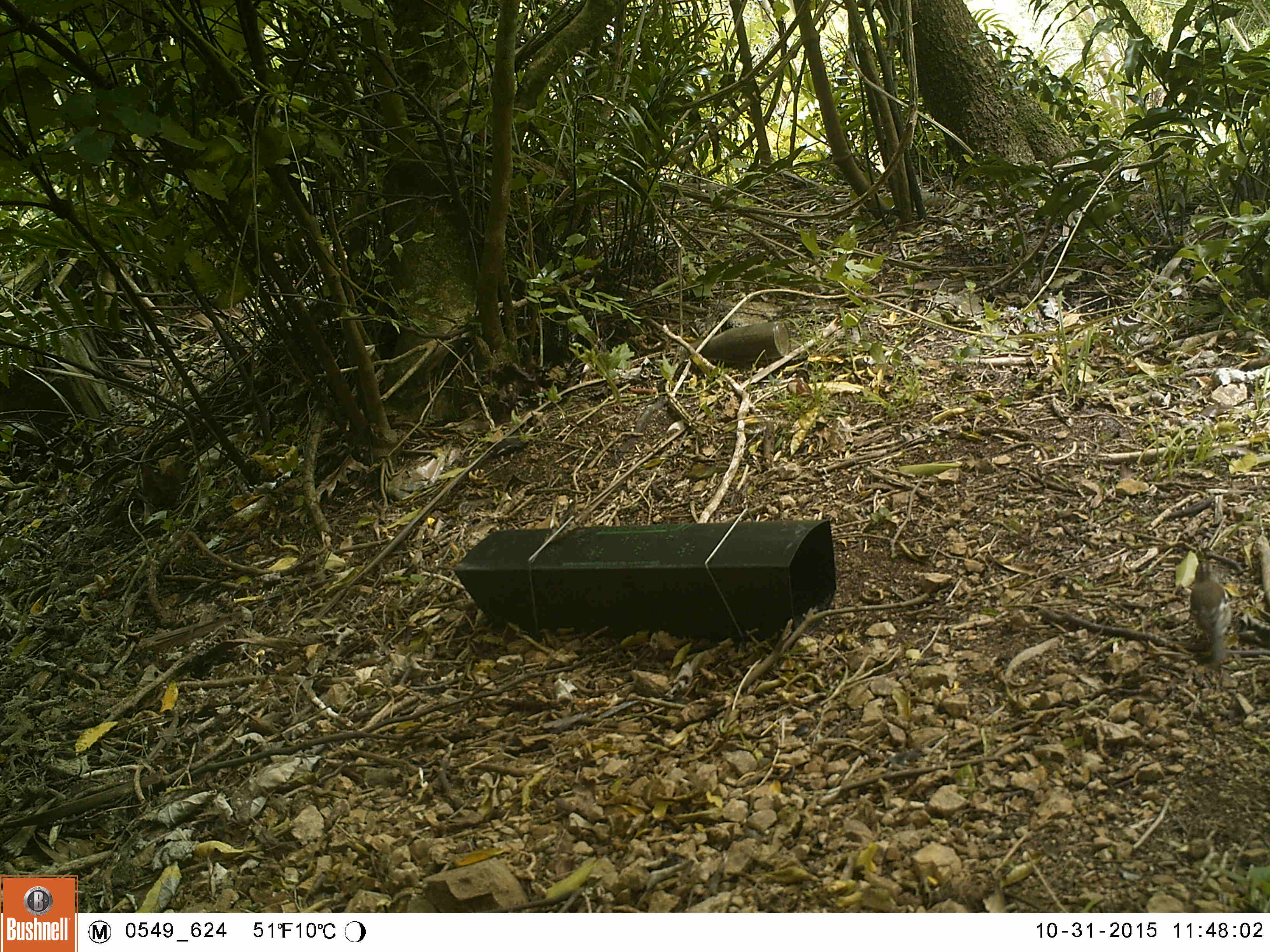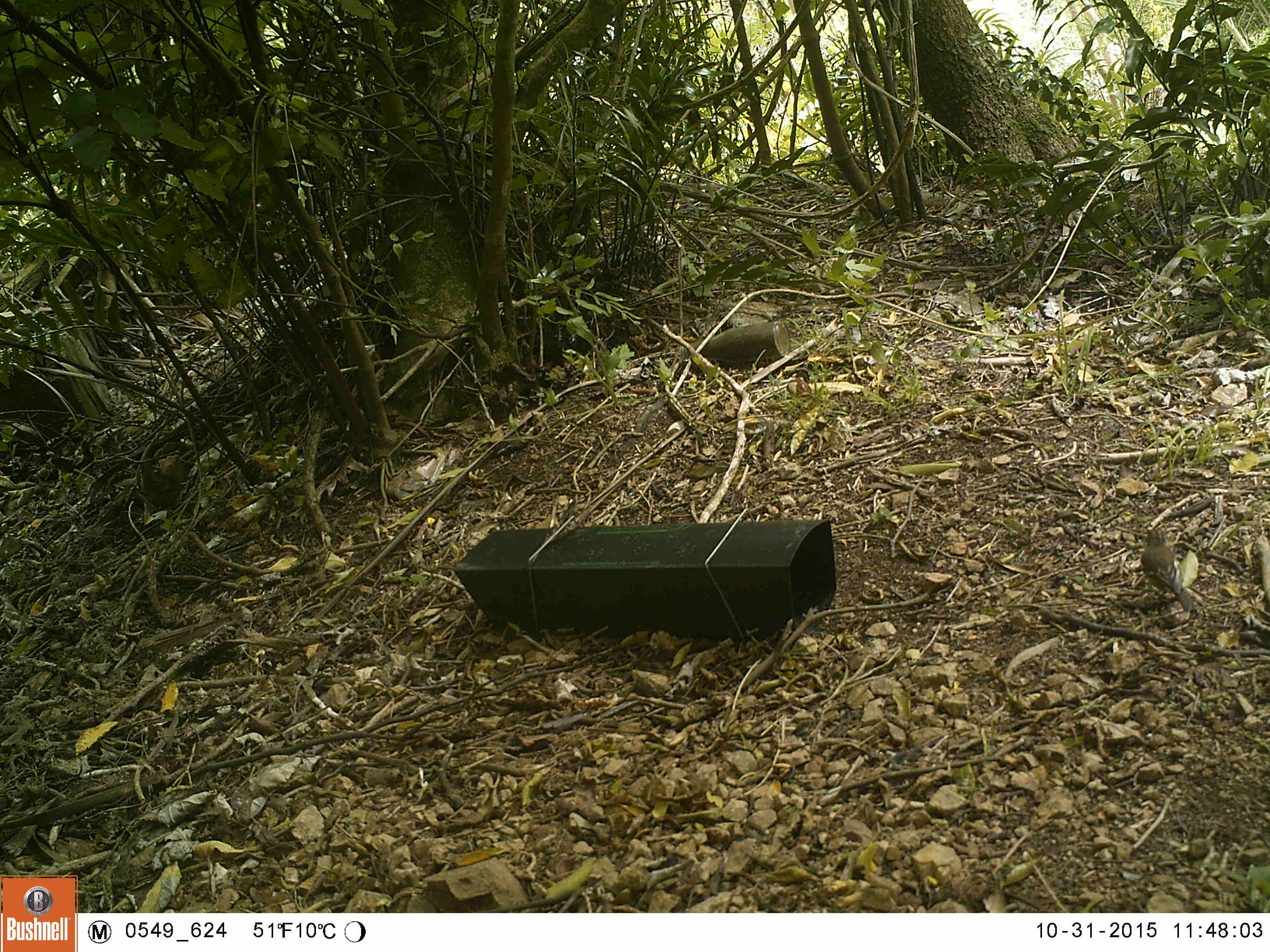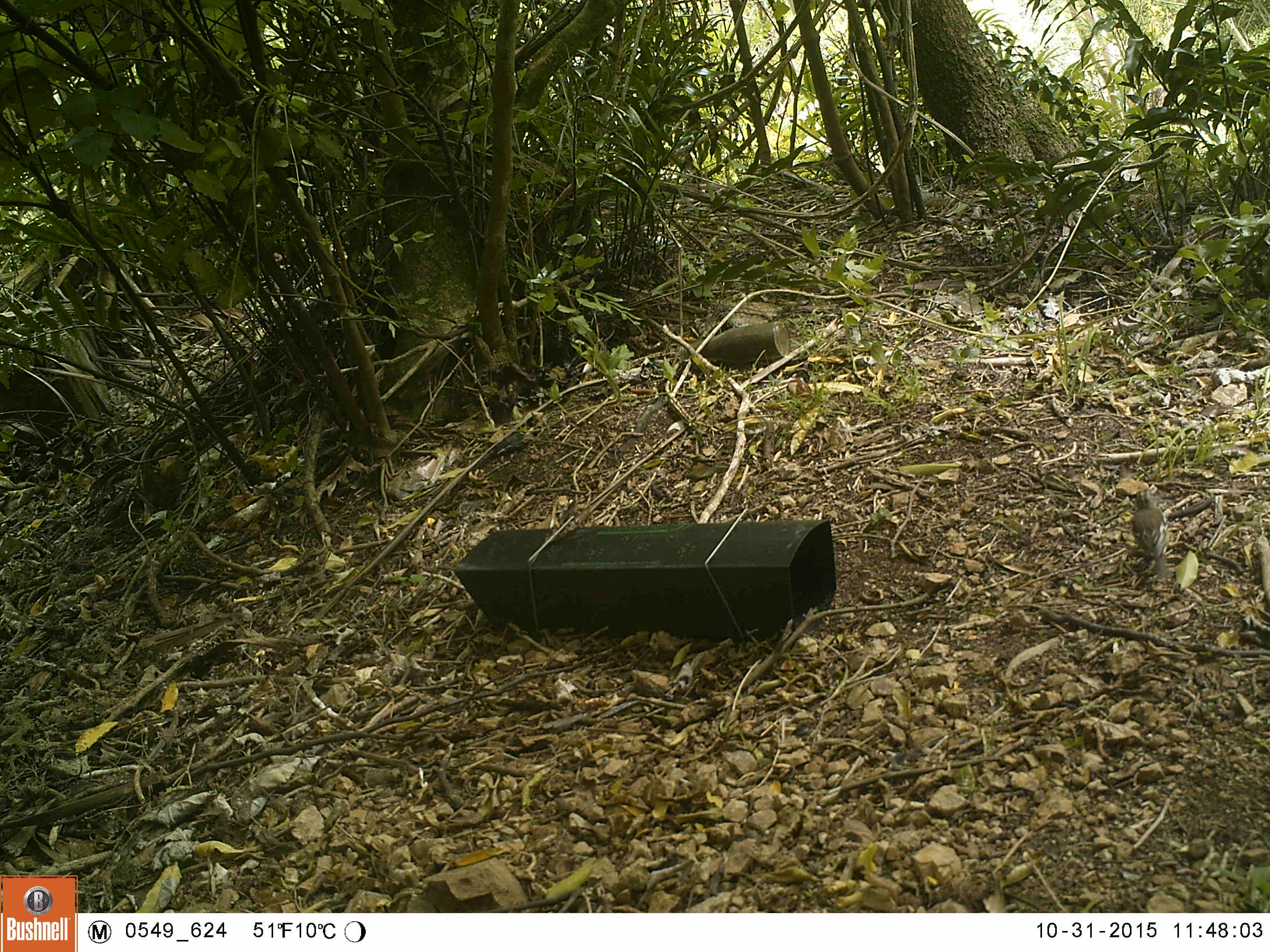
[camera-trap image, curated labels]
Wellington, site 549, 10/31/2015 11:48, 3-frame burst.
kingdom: Animalia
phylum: Chordata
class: Aves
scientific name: Aves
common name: bird